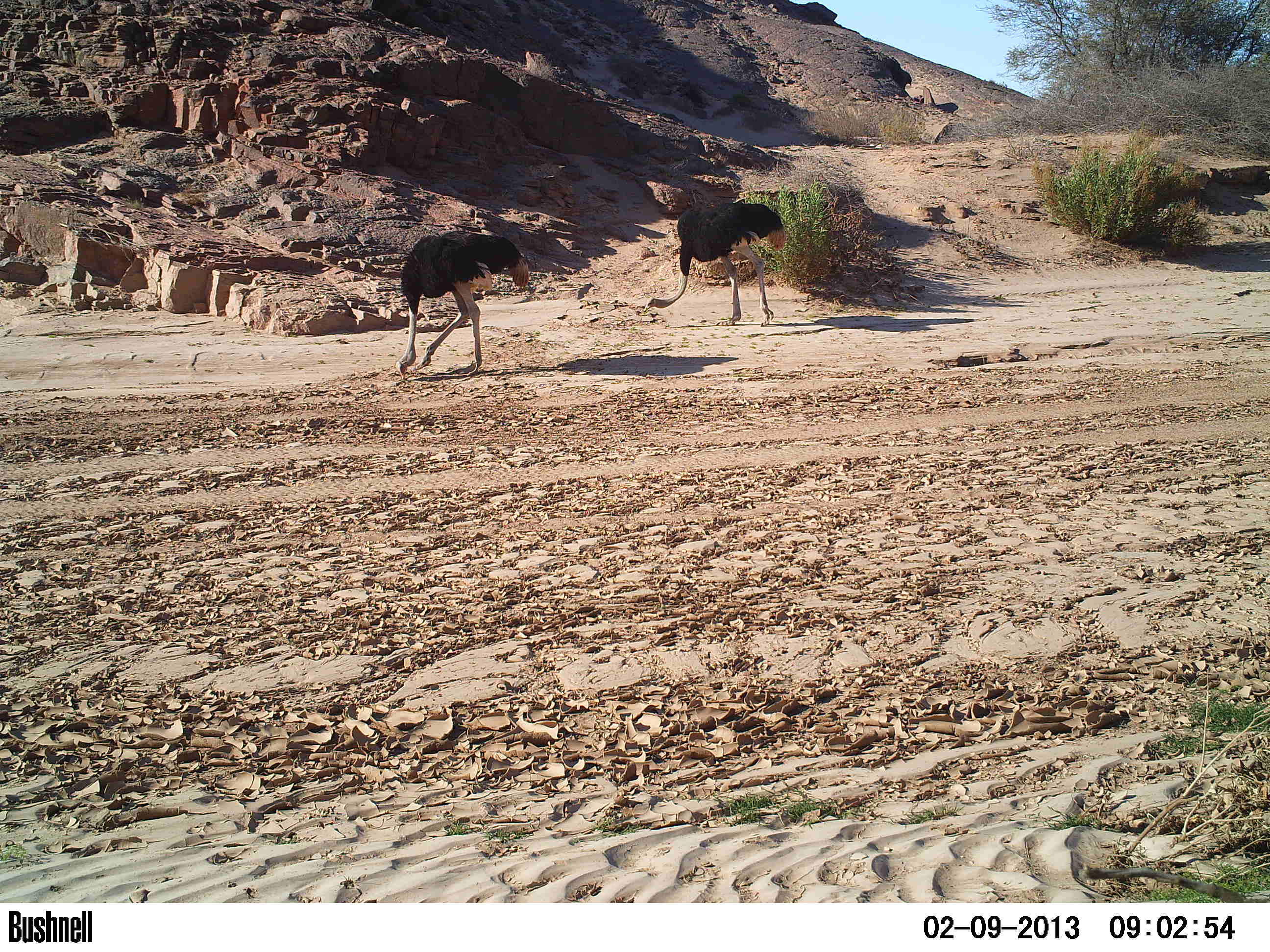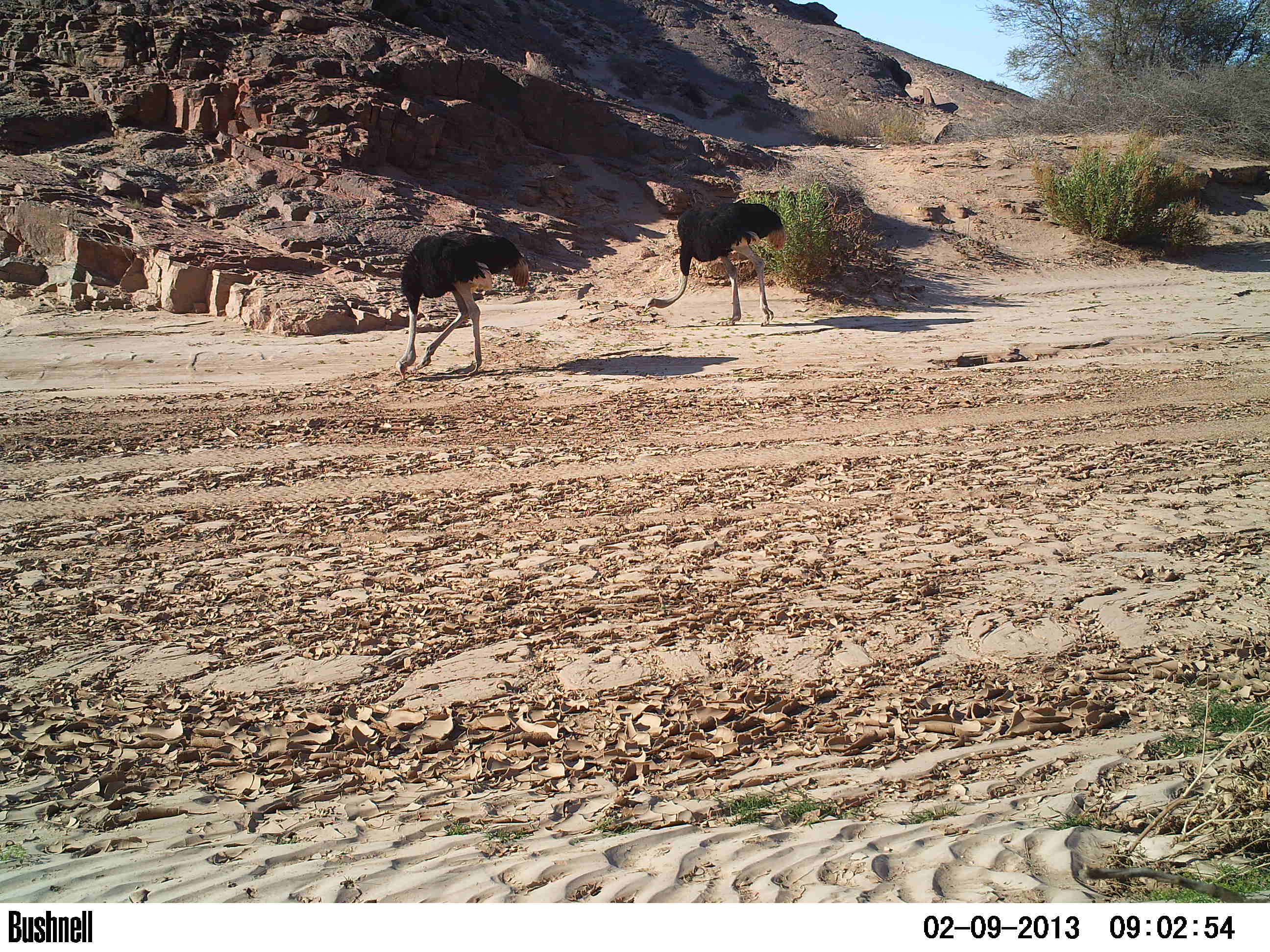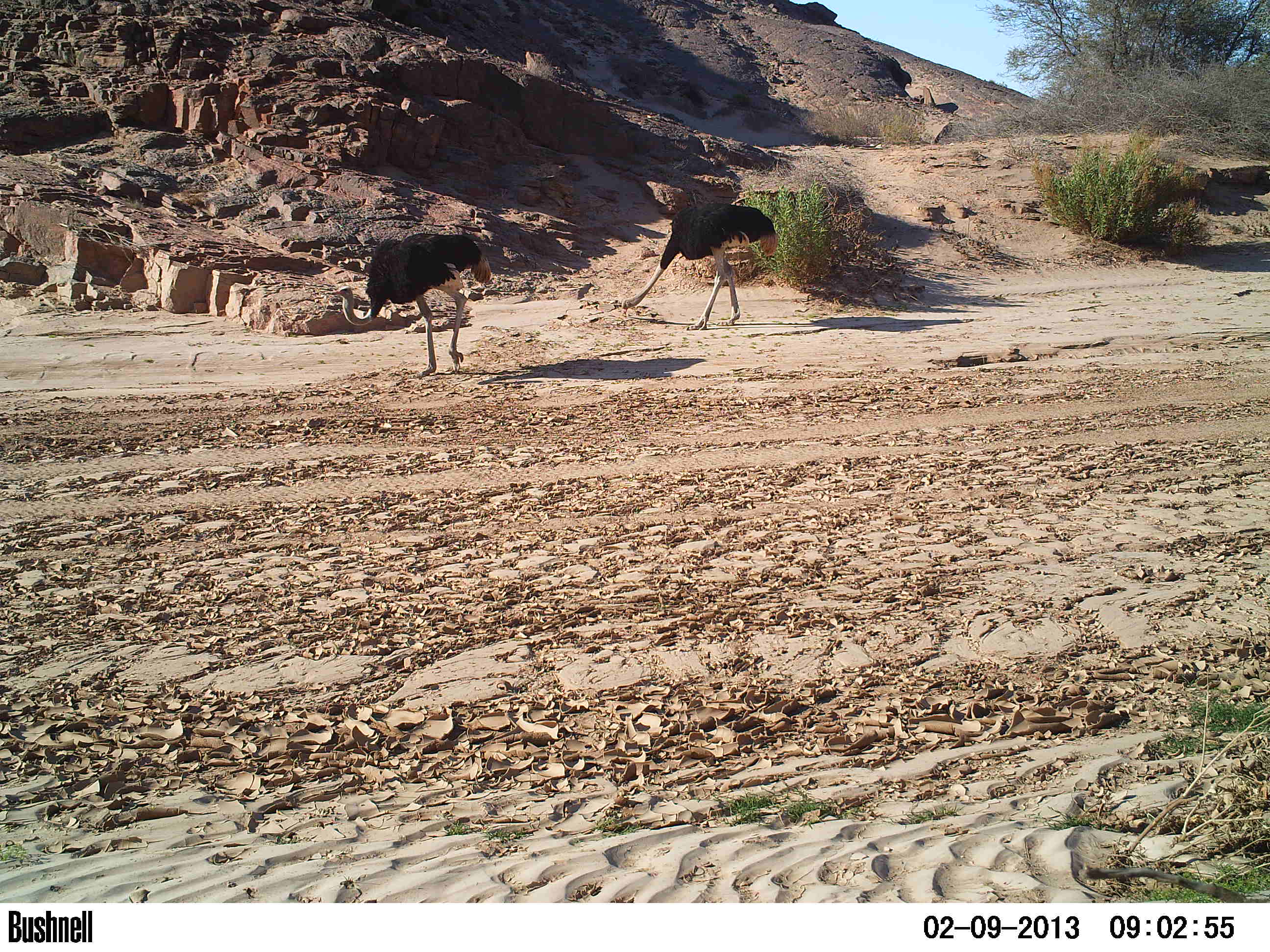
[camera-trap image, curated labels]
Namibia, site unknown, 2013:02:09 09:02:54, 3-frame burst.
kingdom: Animalia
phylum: Chordata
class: Aves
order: Struthioniformes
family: Struthionidae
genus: Struthio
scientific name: Struthio camelus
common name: common ostrich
Struthio camelus (common ostrich).